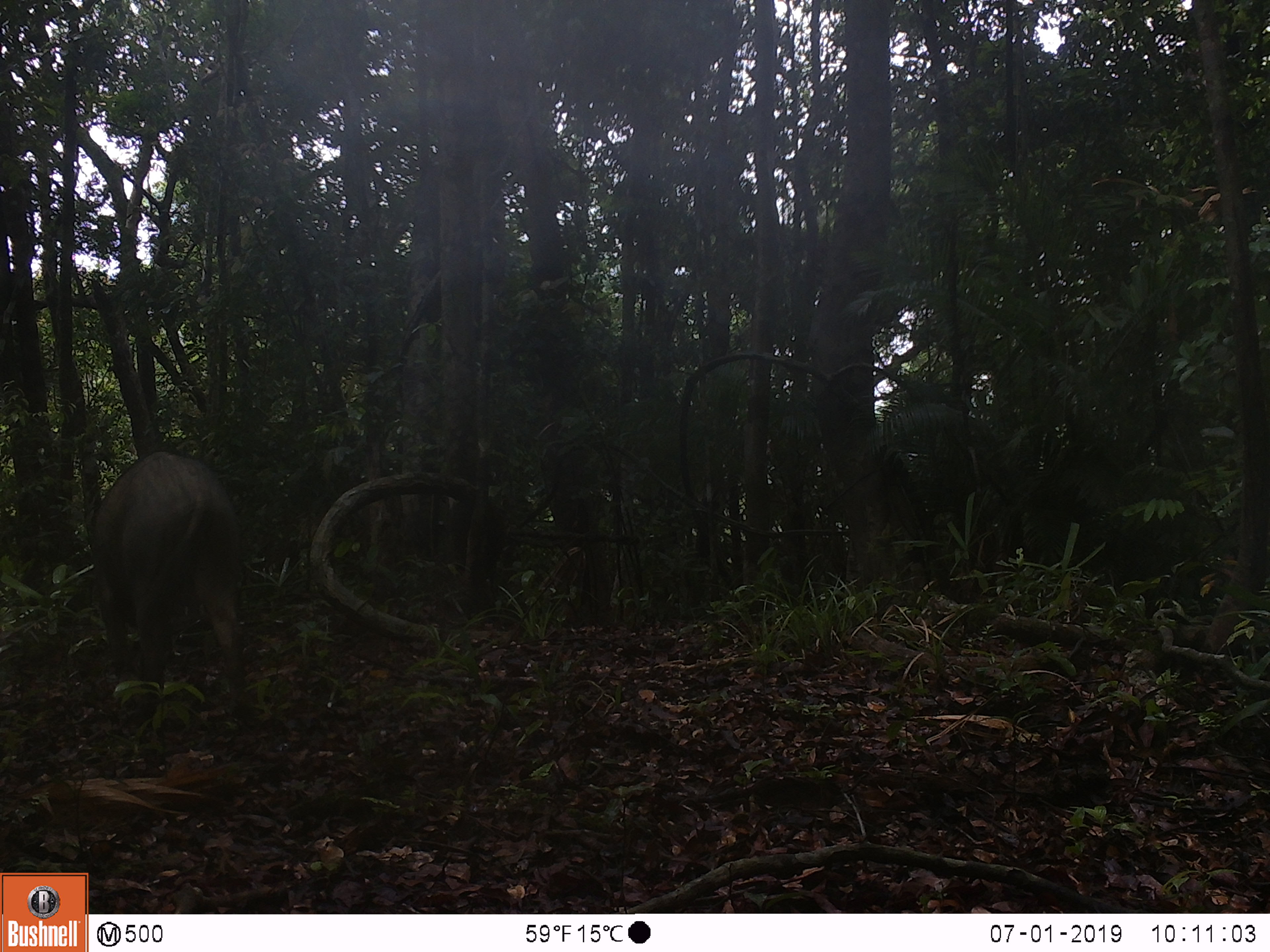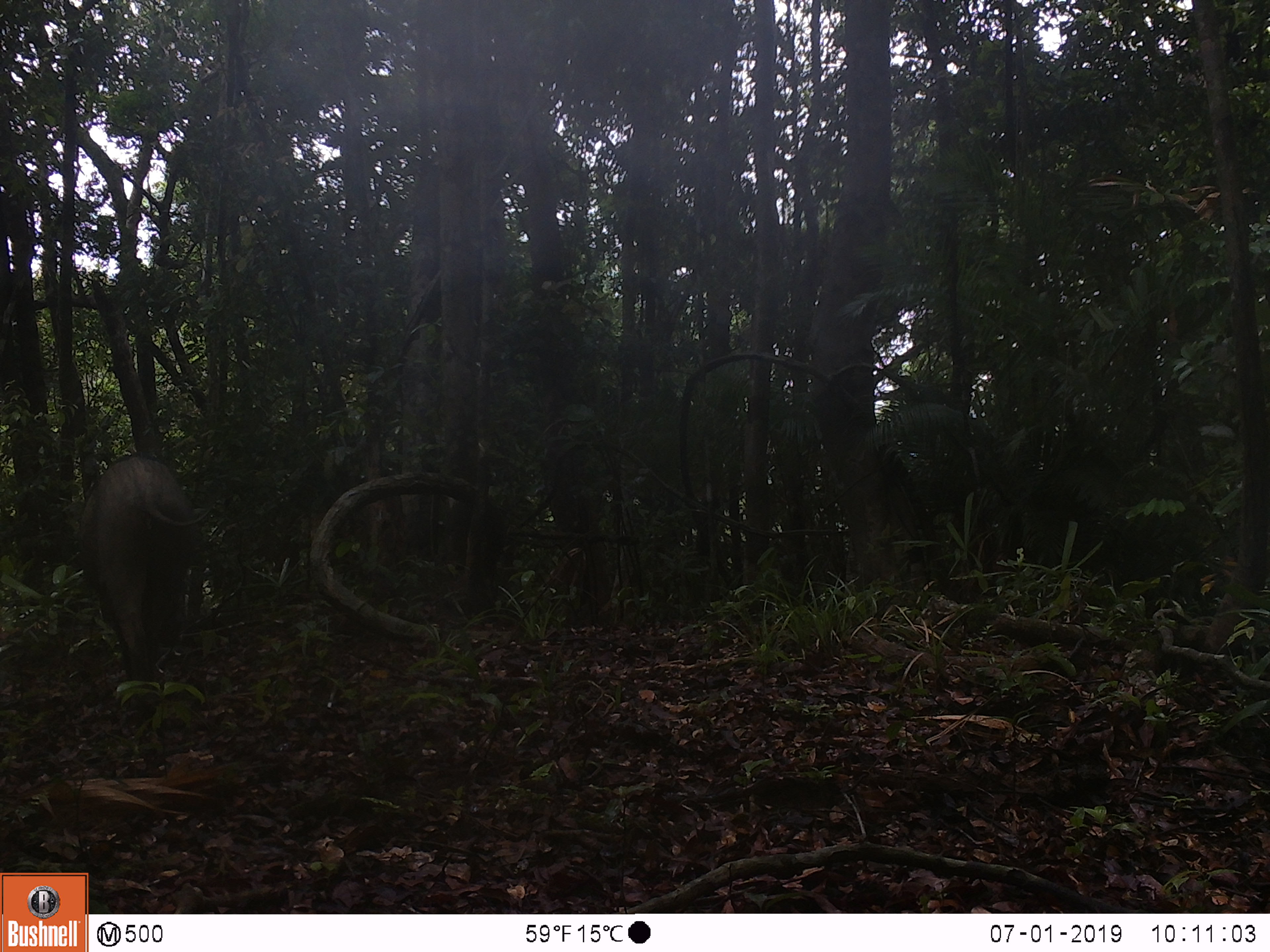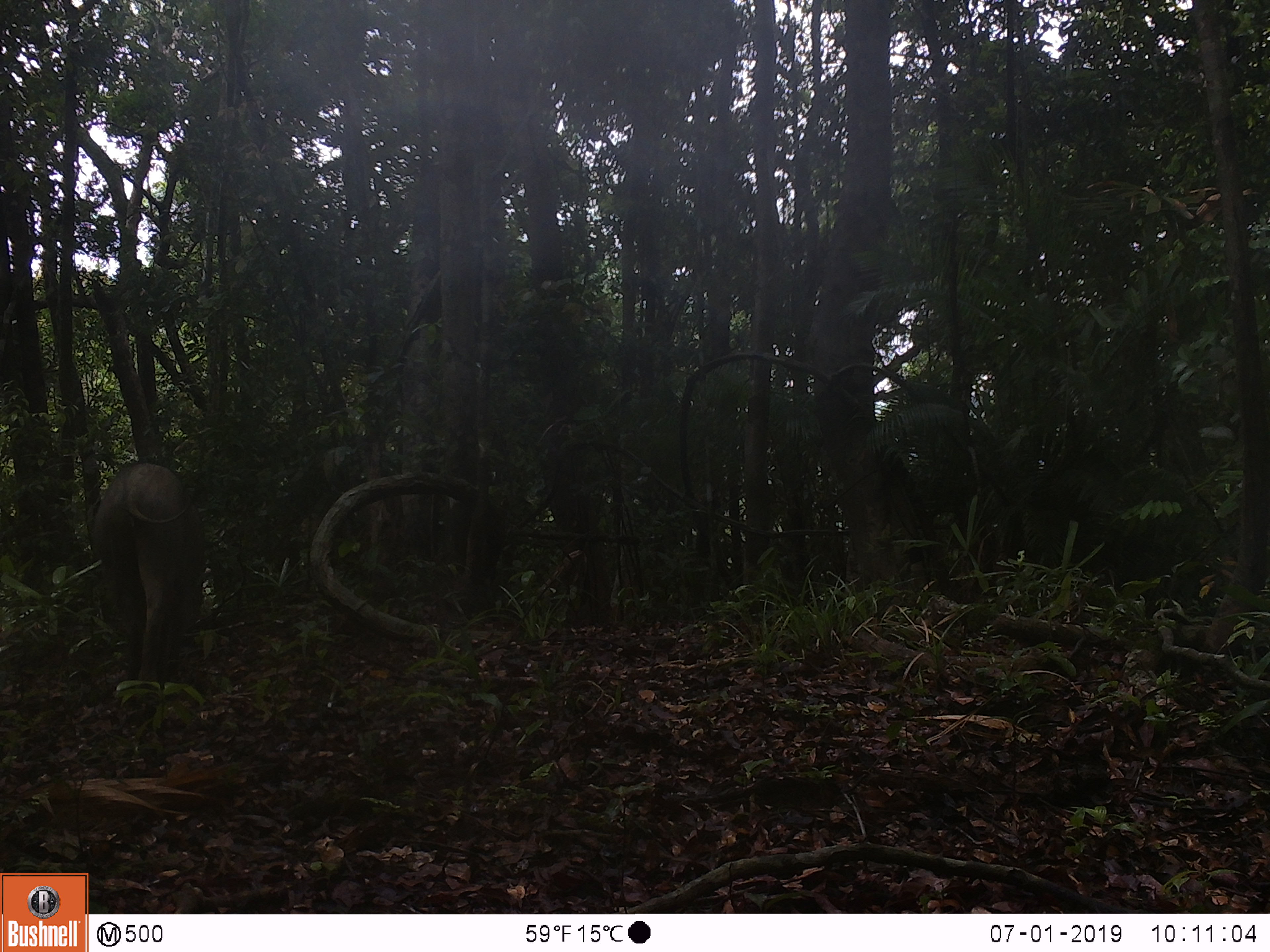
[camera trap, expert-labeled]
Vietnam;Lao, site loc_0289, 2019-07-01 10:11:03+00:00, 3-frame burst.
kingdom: Animalia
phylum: Chordata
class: Mammalia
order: Artiodactyla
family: Suidae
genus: Sus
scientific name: Sus scrofa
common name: eurasian wild pig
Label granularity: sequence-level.